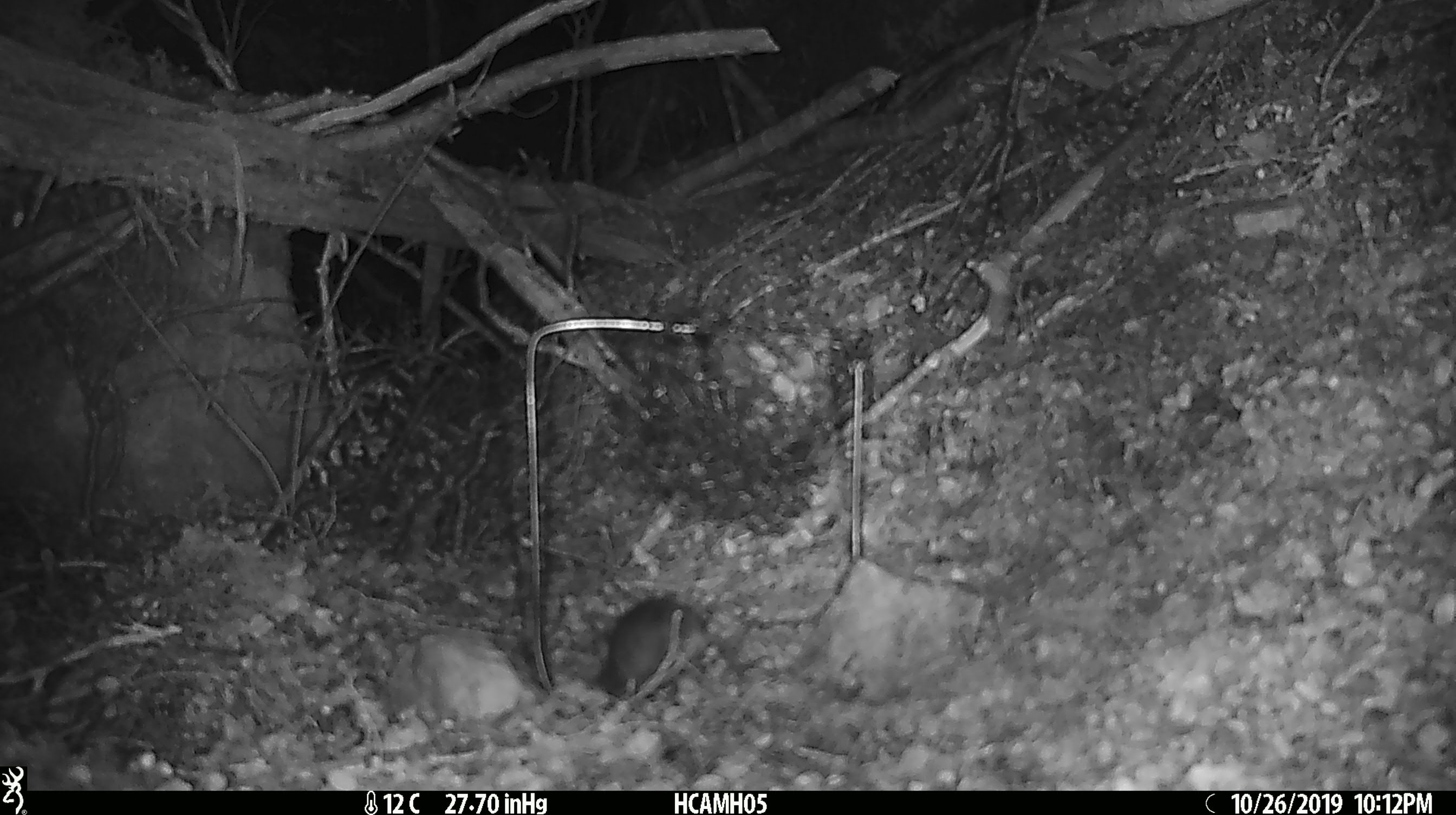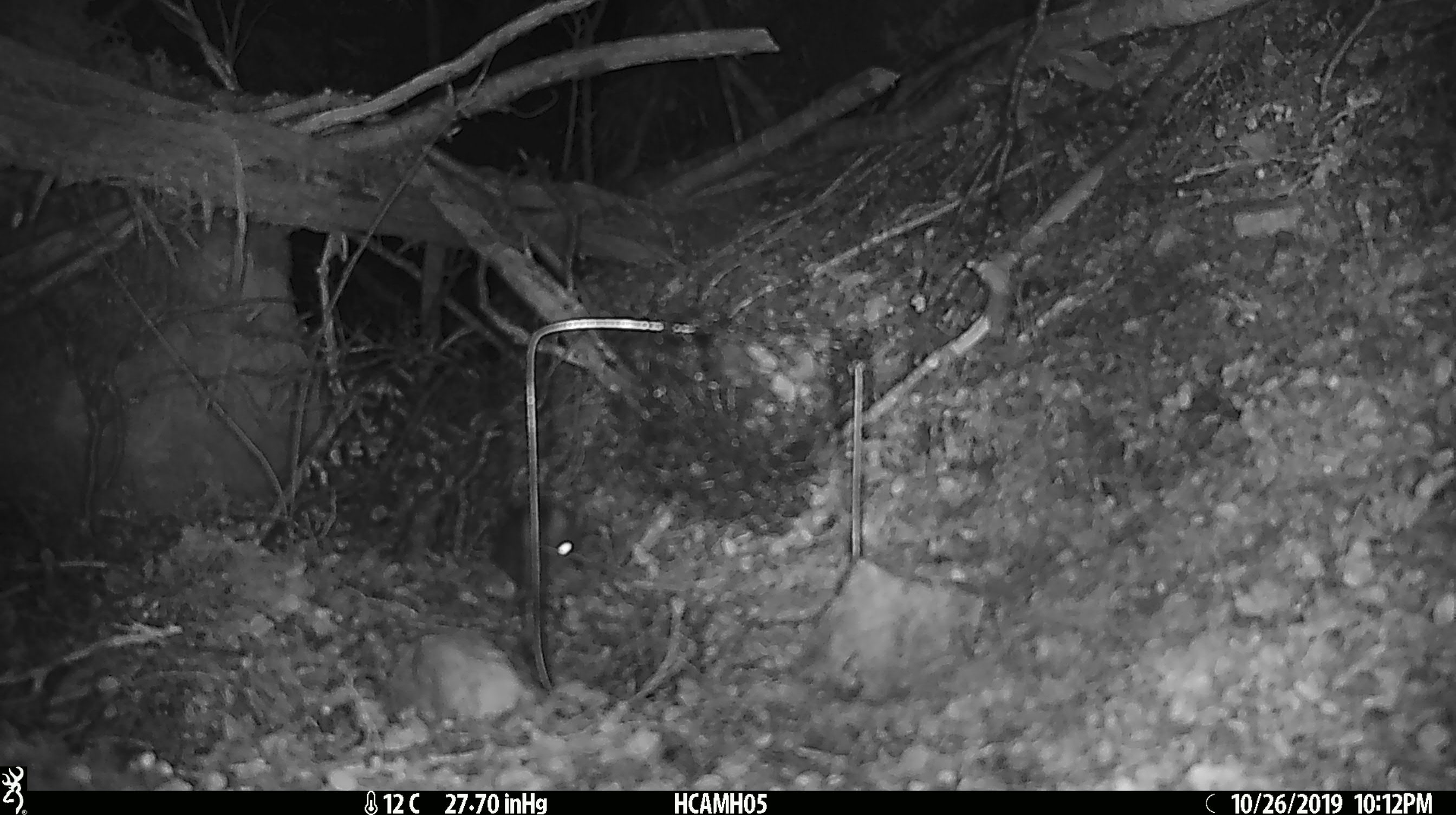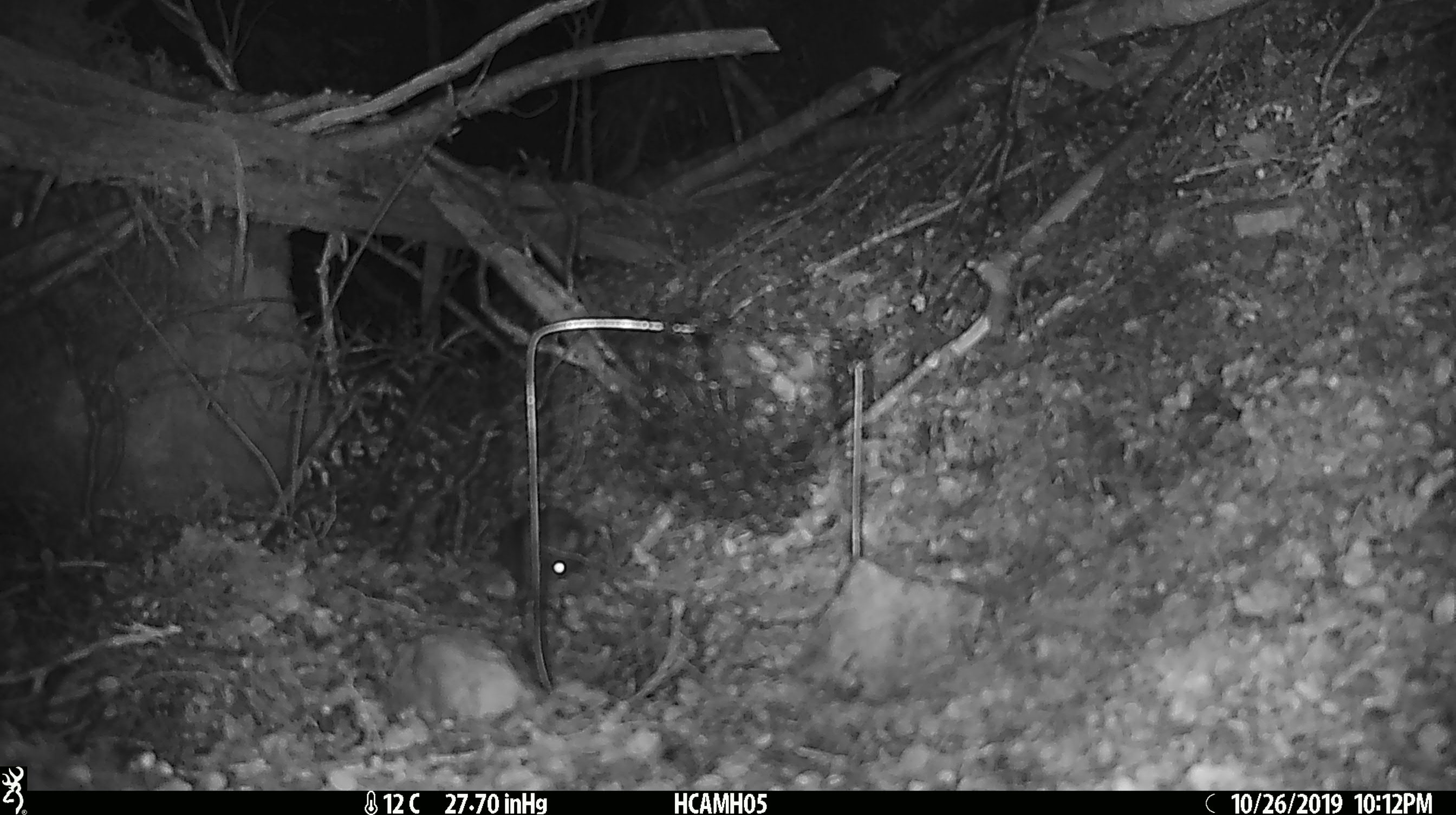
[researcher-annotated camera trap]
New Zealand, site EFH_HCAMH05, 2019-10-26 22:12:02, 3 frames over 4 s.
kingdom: Animalia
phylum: Chordata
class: Mammalia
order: Rodentia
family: Muridae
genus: Mus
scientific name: Mus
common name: mouse